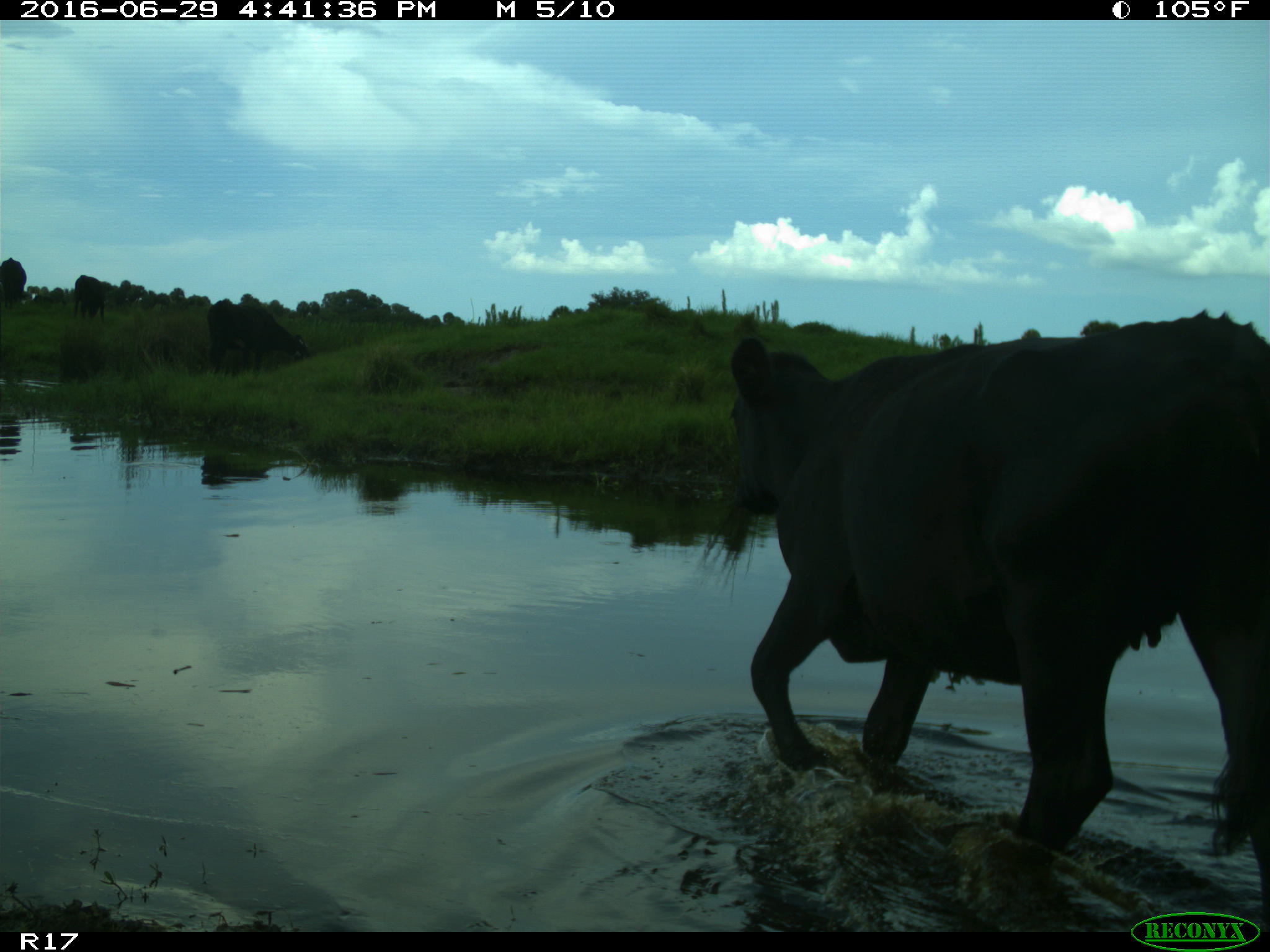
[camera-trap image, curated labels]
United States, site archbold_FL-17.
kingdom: Animalia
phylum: Chordata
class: Mammalia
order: Artiodactyla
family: Bovidae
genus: Bos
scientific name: Bos taurus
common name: domestic cow